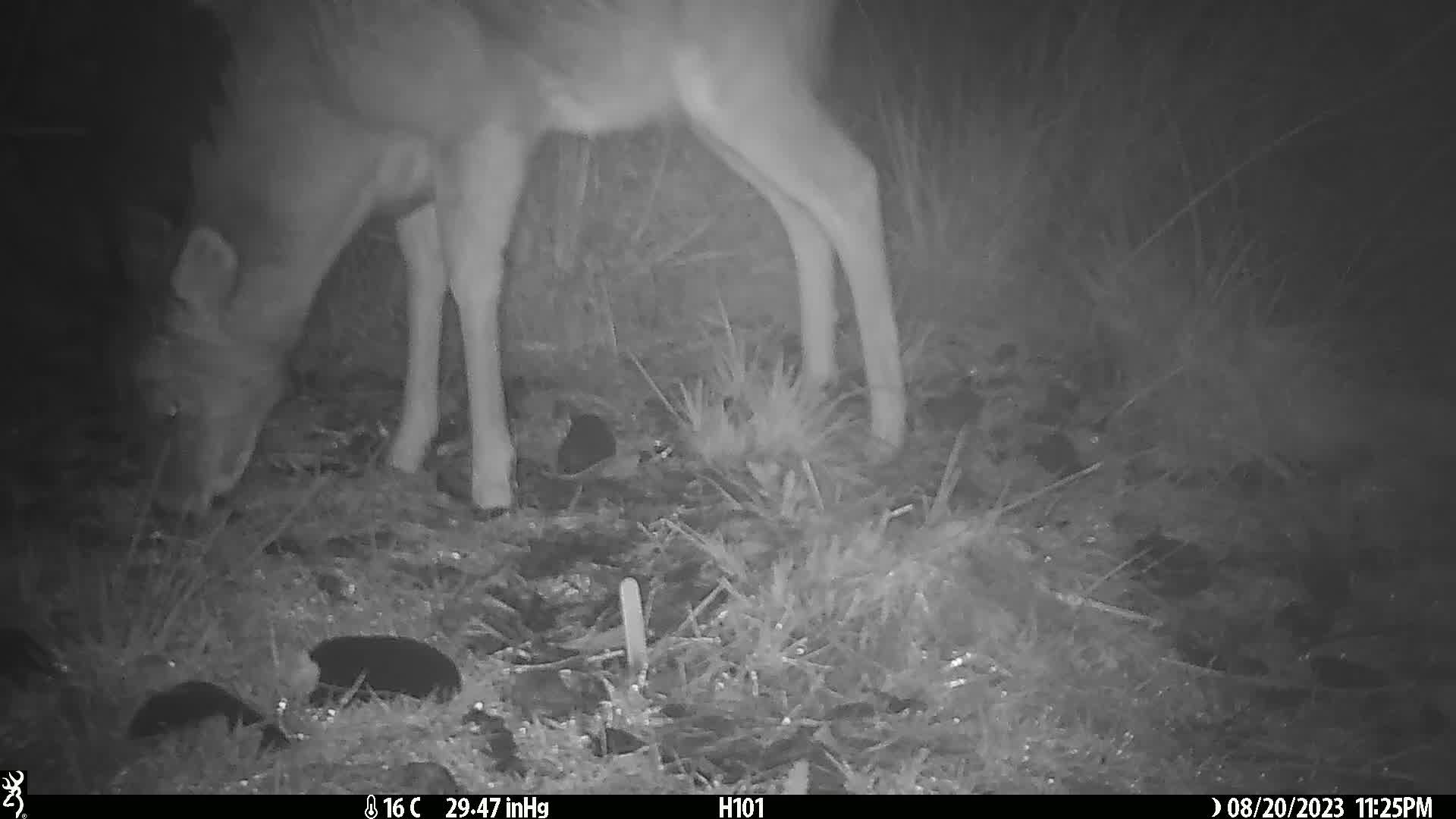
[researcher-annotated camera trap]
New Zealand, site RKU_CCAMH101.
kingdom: Animalia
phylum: Chordata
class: Mammalia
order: Artiodactyla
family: Cervidae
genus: Odocoileus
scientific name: Odocoileus virginianus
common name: white-tailed deer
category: white tailed deer